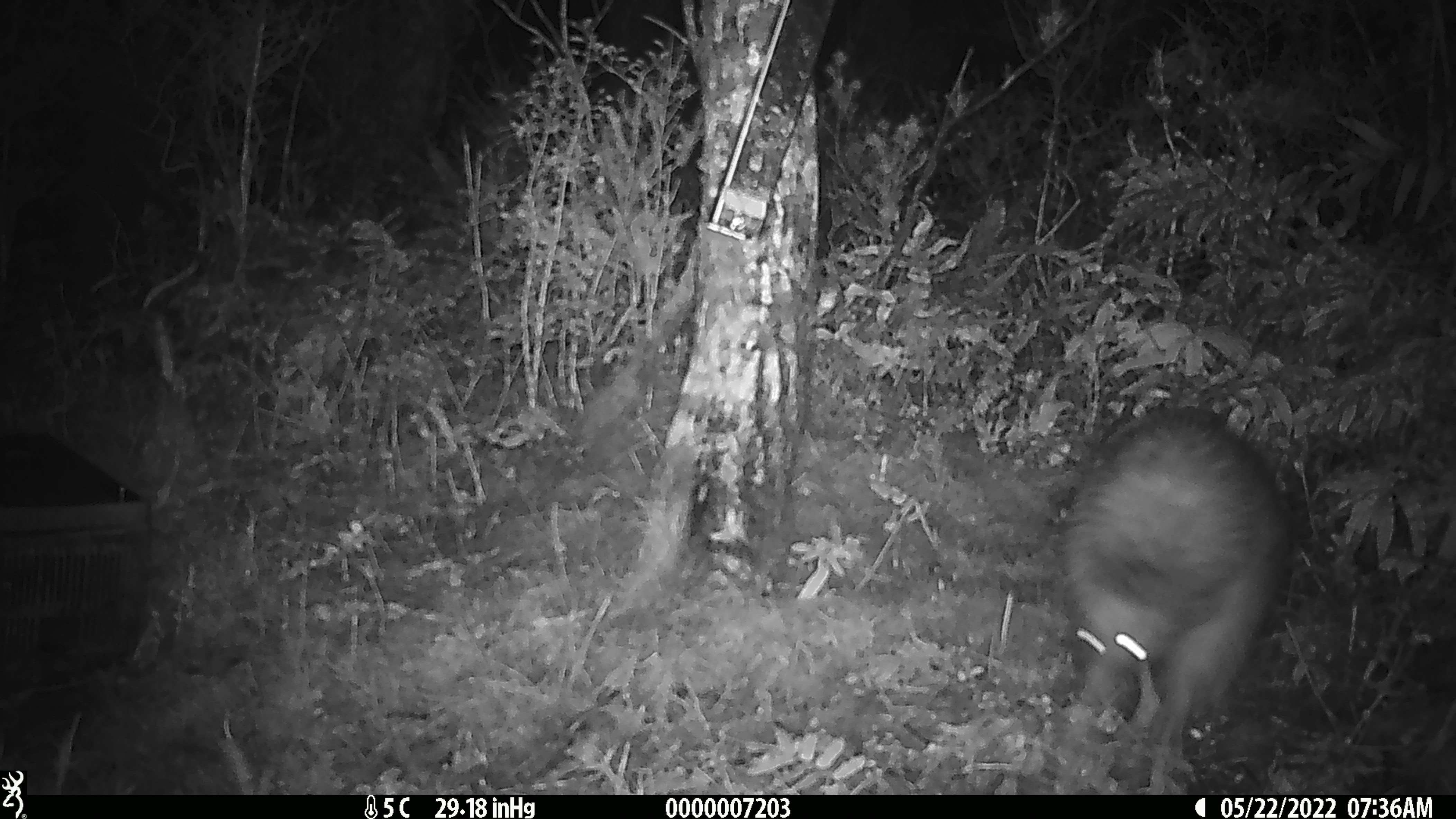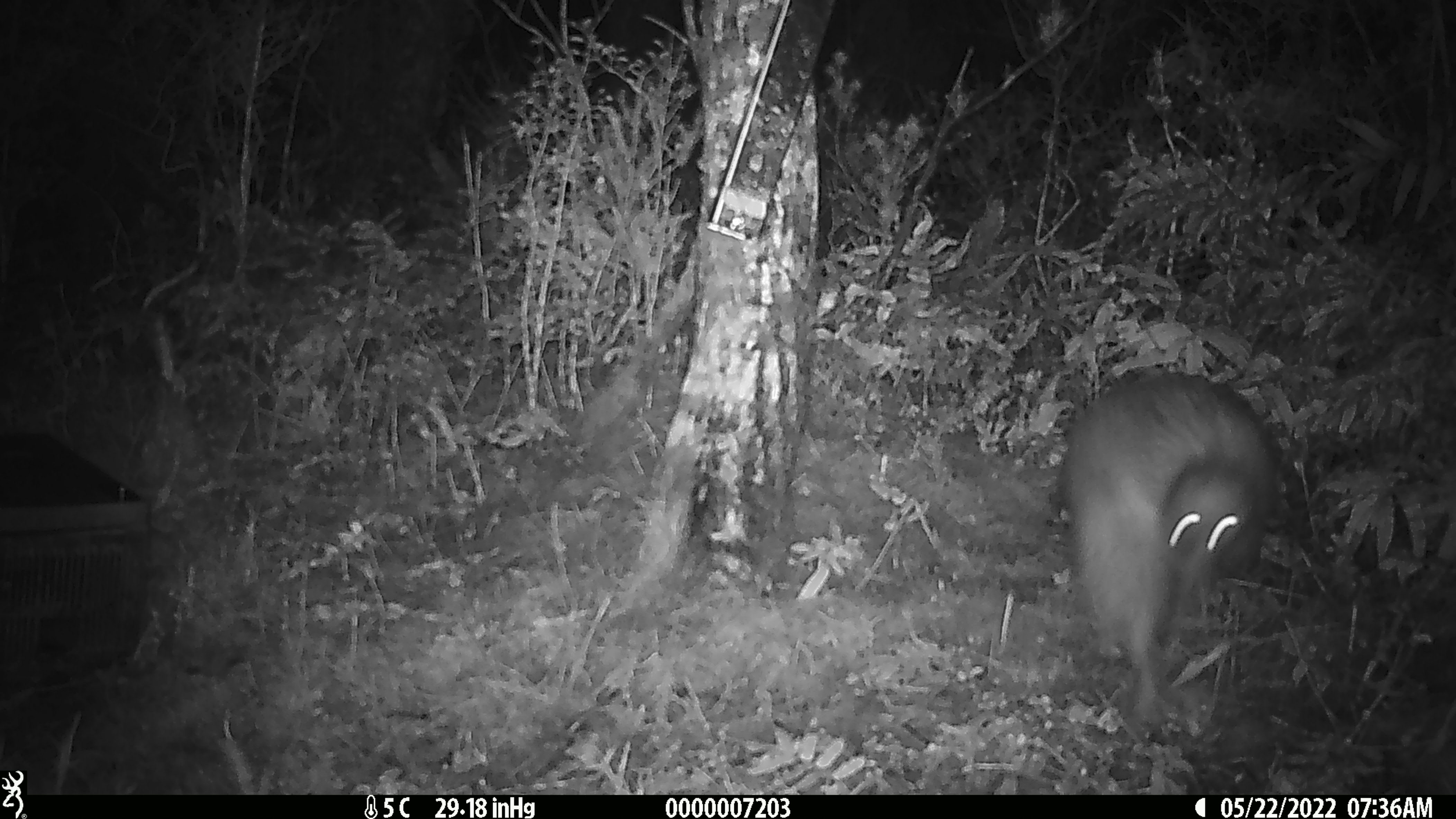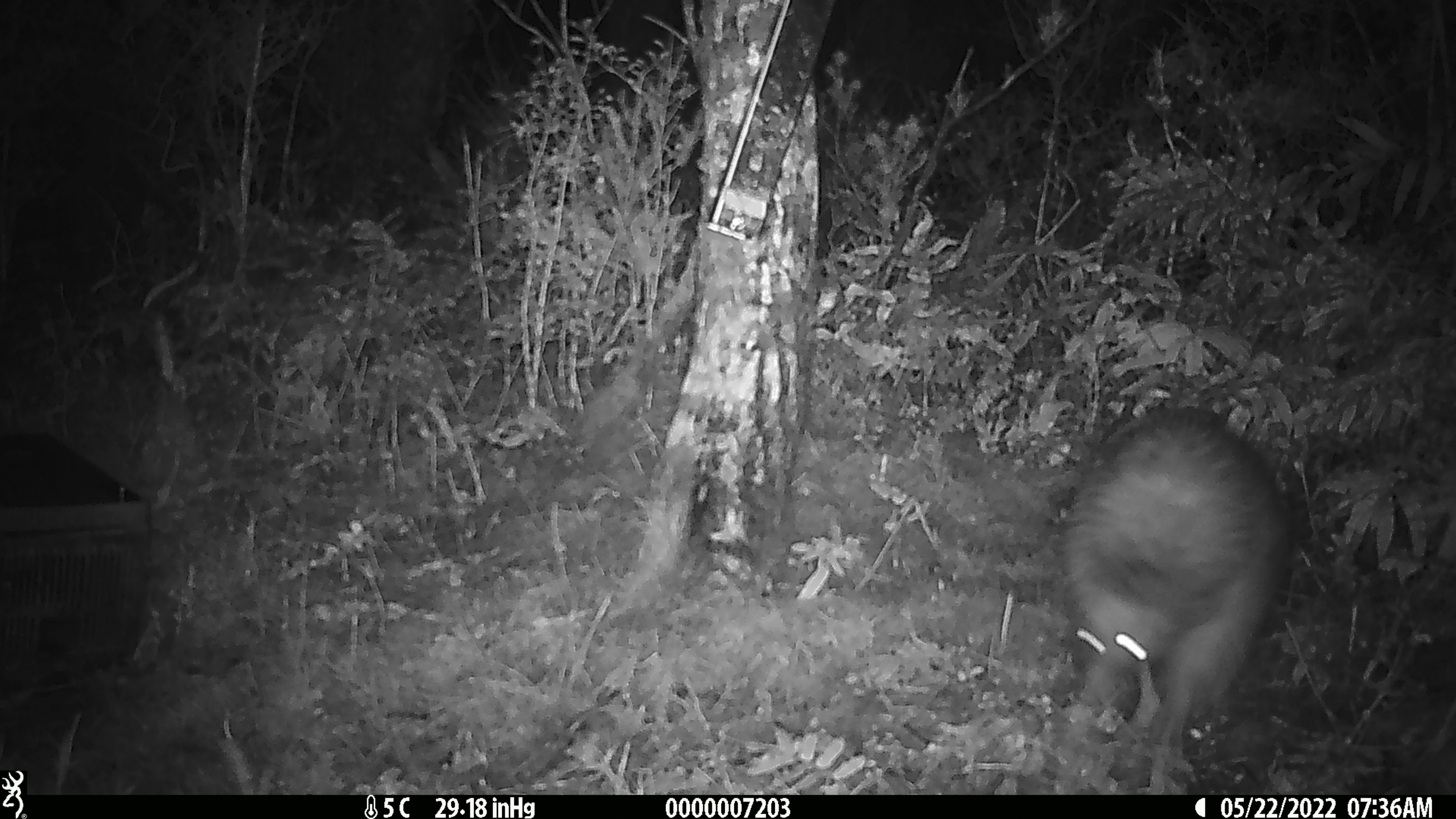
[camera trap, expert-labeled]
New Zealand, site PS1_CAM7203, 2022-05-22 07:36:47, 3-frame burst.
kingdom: Animalia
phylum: Chordata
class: Aves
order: Apterygiformes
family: Apterygidae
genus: Apteryx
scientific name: Apteryx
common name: kiwi